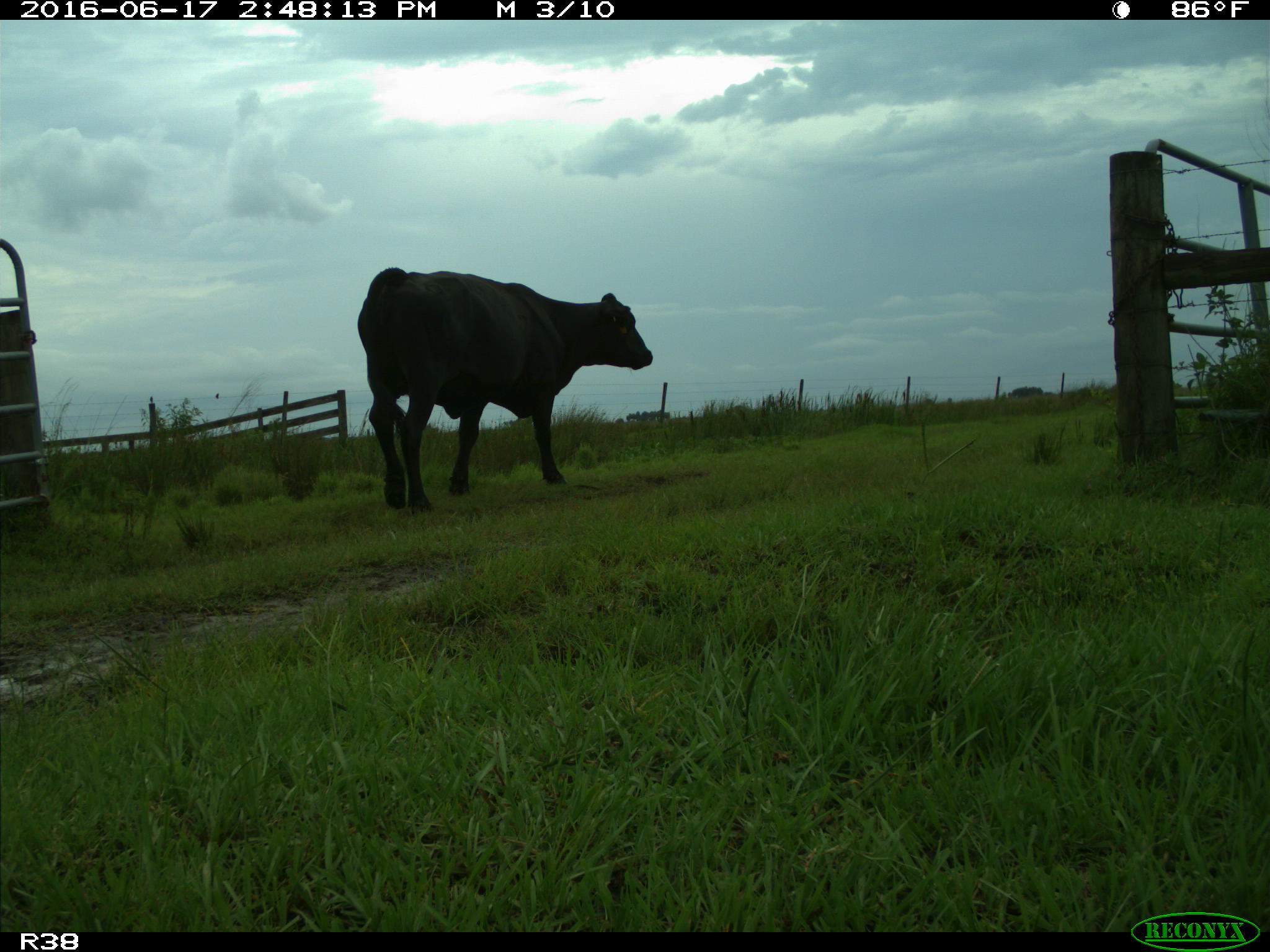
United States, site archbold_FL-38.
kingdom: Animalia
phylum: Chordata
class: Mammalia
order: Artiodactyla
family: Bovidae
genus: Bos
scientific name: Bos taurus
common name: domestic cow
Bos taurus (domestic cow).